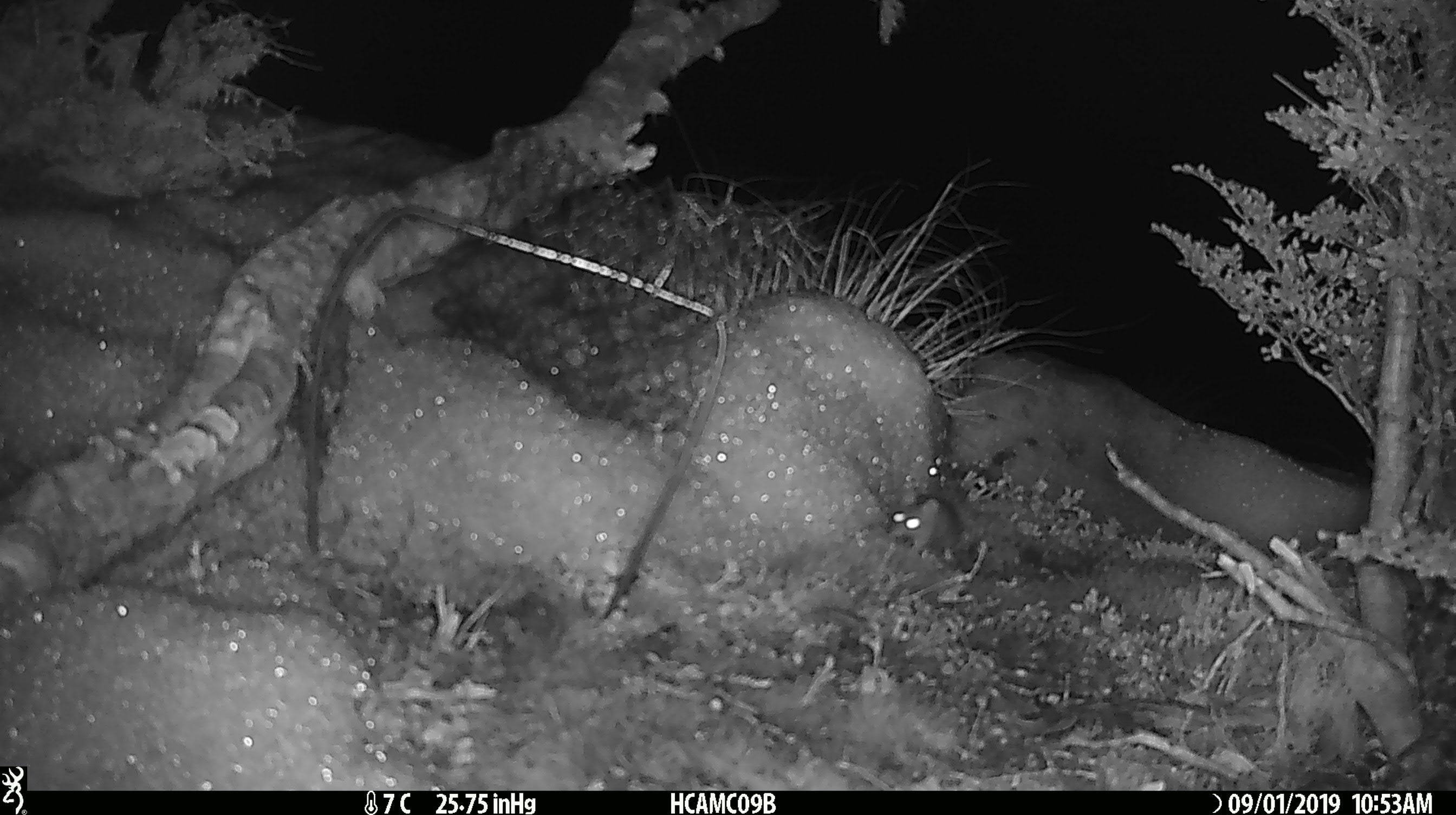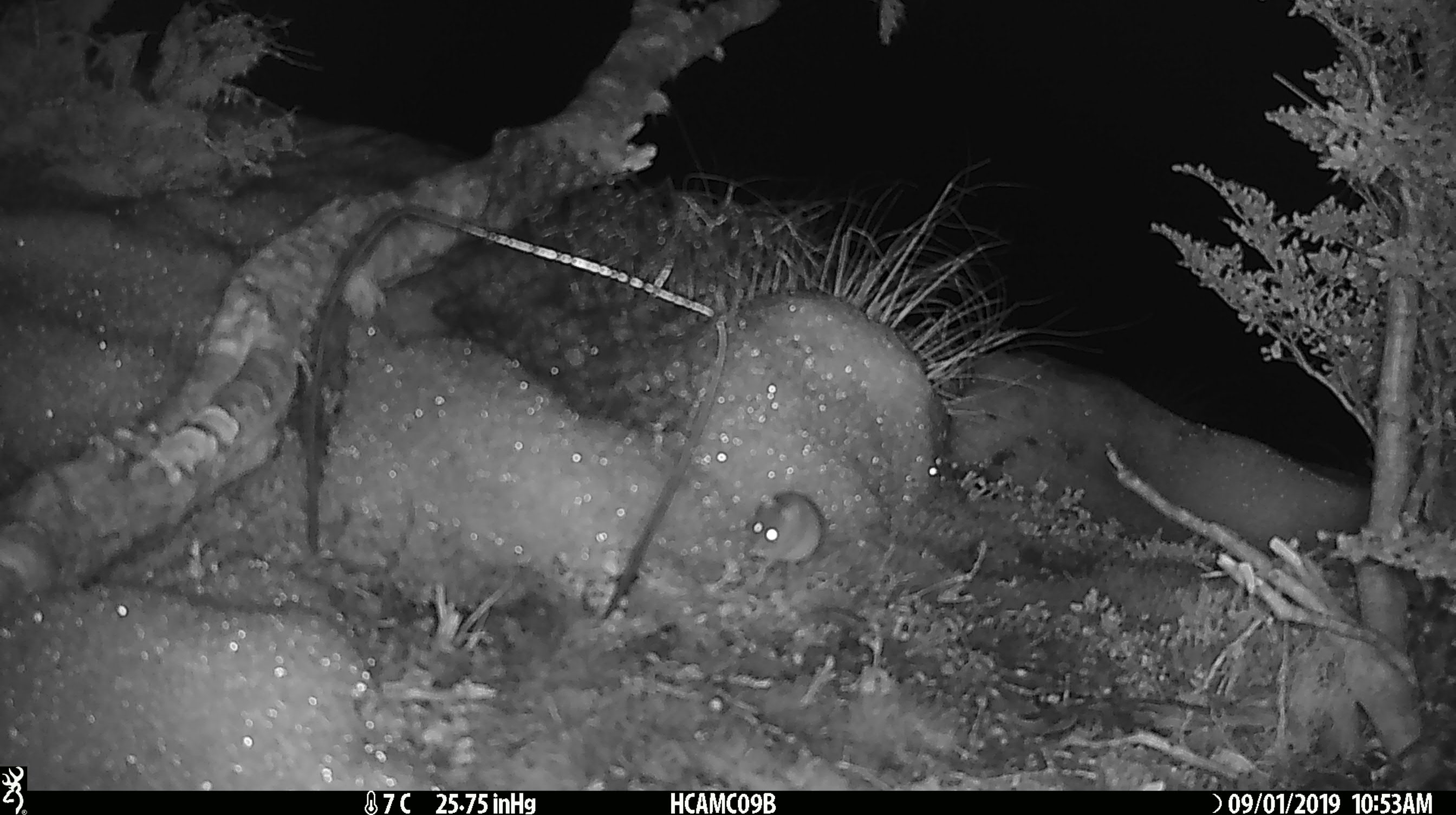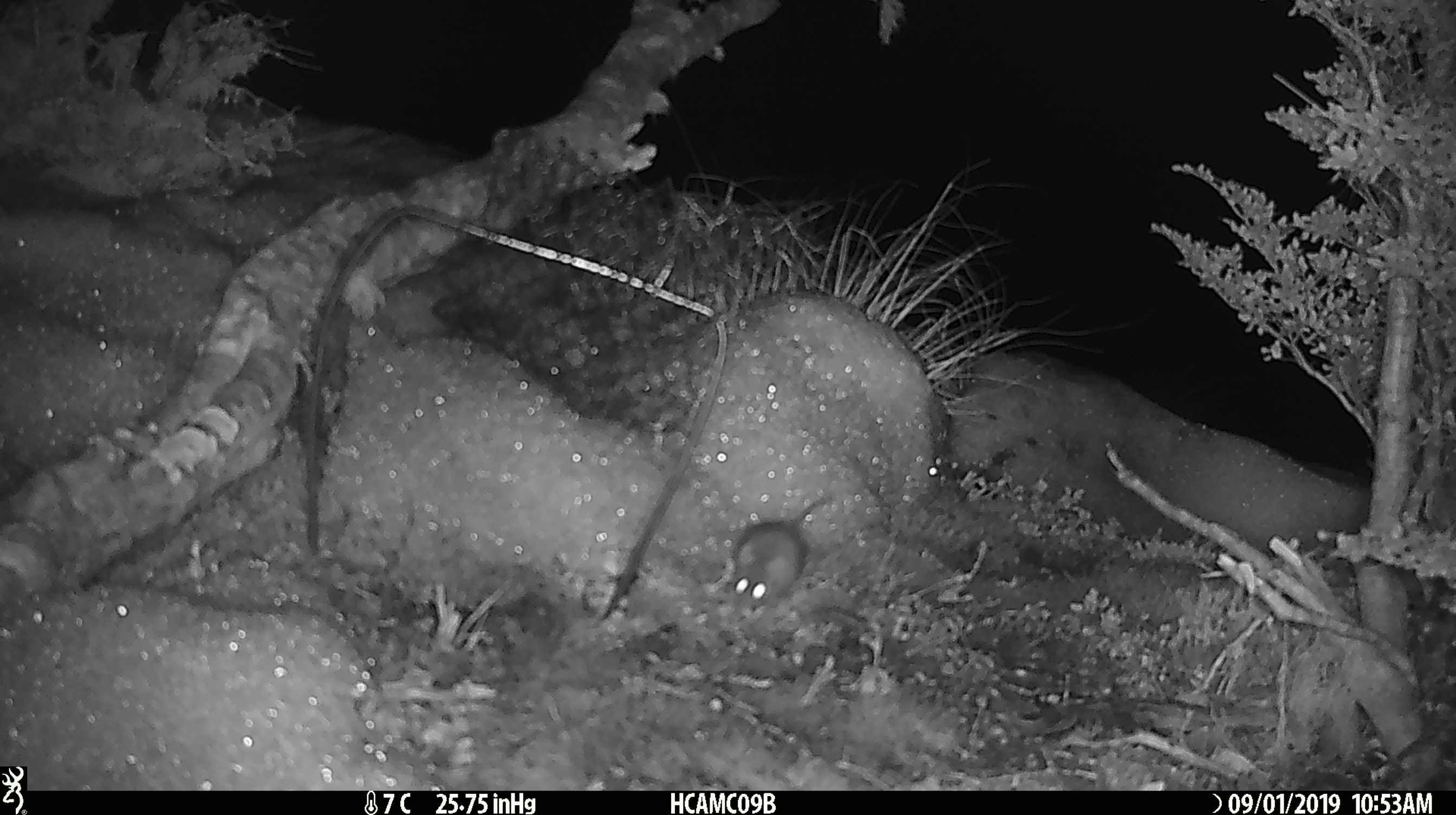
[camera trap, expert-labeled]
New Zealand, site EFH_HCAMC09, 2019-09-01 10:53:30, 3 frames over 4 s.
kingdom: Animalia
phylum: Chordata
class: Mammalia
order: Rodentia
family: Muridae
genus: Mus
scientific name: Mus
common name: mouse